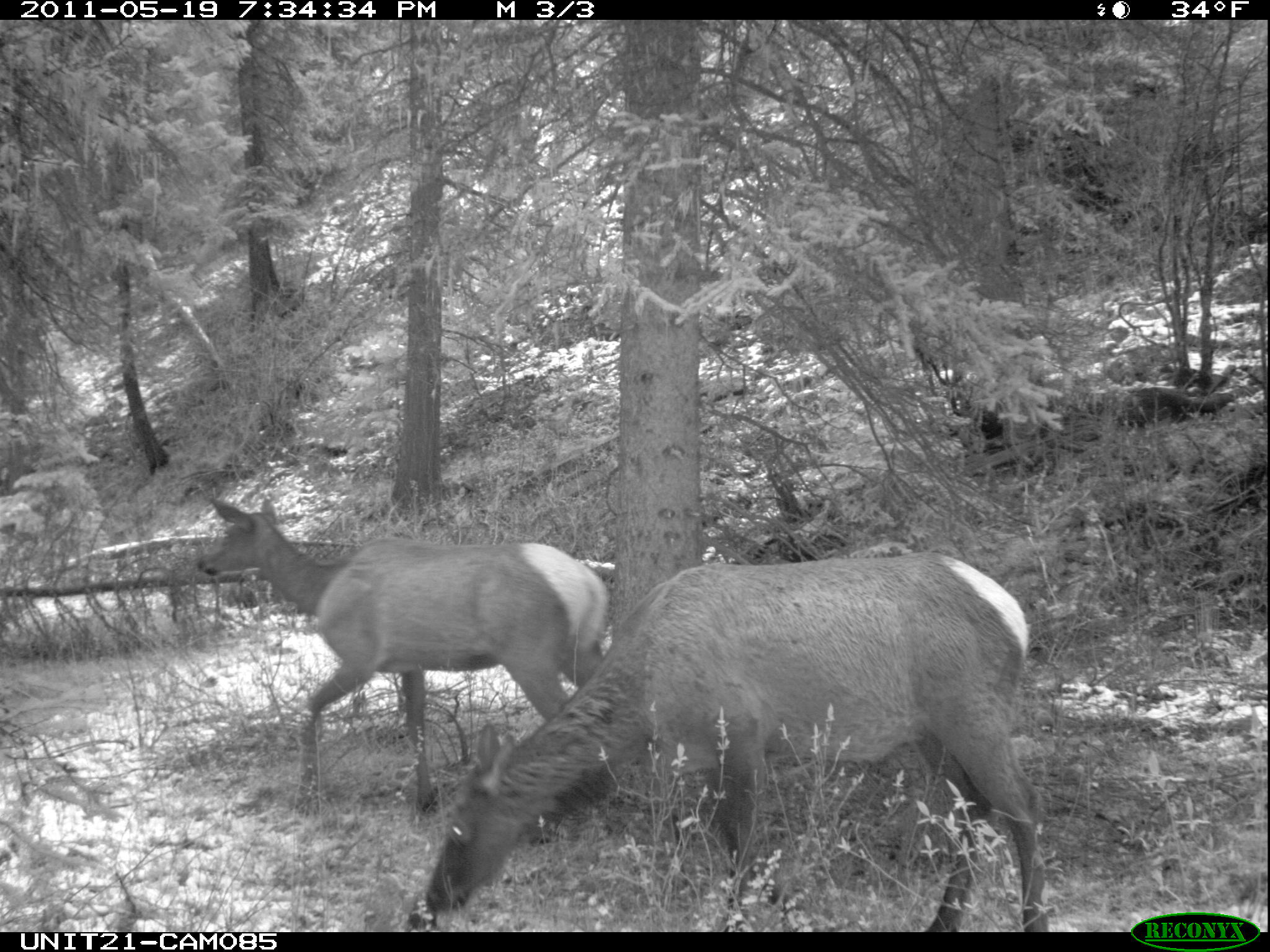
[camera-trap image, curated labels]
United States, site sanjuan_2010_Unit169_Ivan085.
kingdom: Animalia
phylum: Chordata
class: Mammalia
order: Artiodactyla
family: Cervidae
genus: Cervus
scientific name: Cervus elaphus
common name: red deer